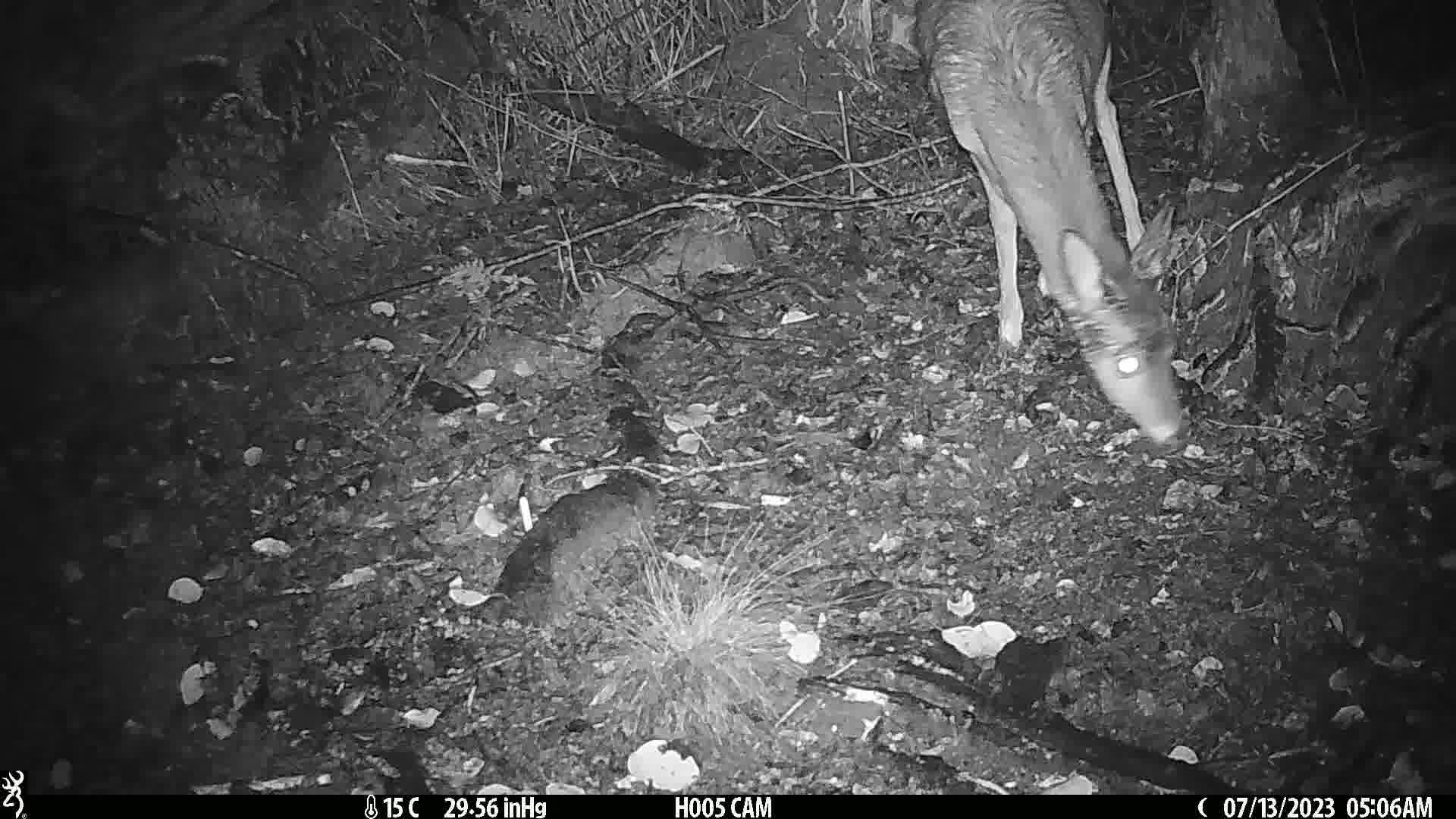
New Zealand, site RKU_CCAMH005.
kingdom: Animalia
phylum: Chordata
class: Mammalia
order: Artiodactyla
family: Cervidae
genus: Odocoileus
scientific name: Odocoileus virginianus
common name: white-tailed deer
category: white tailed deer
White tailed deer (white-tailed deer) (Odocoileus virginianus).